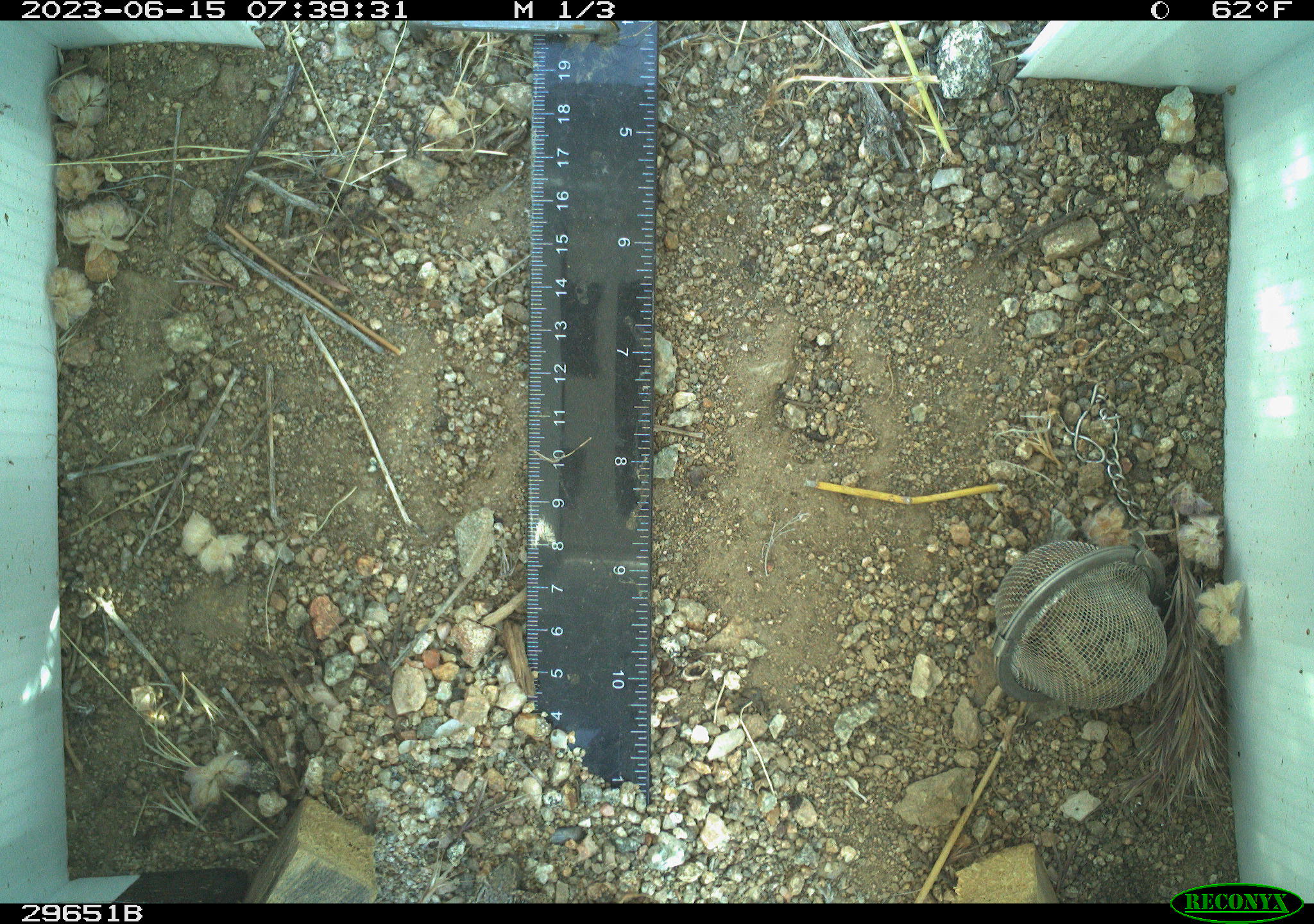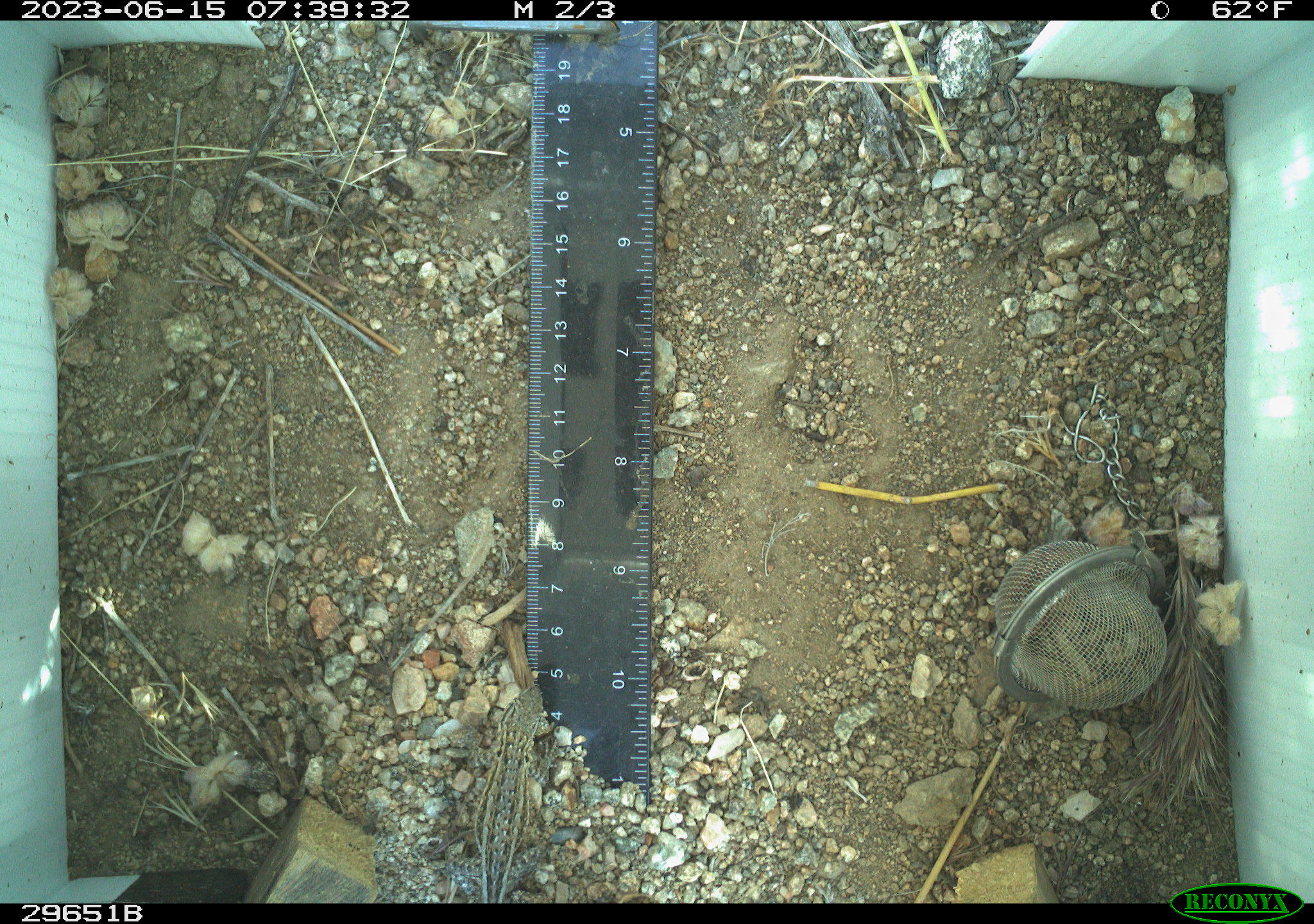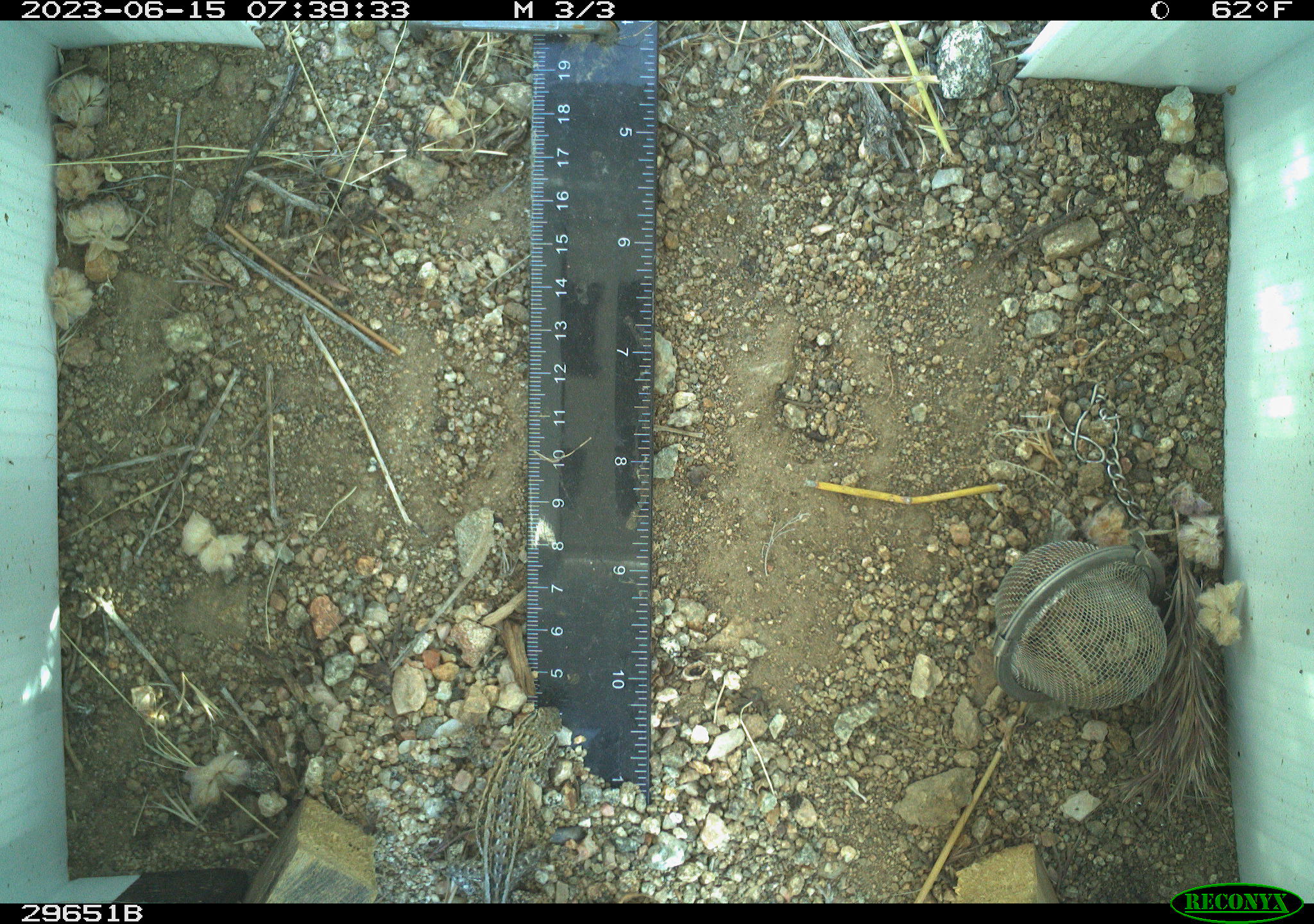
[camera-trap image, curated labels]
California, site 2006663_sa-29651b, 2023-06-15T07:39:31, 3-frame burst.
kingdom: Animalia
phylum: Chordata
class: Reptilia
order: Squamata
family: Phrynosomatidae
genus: Uta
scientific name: Uta stansburiana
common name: common side-blotched lizard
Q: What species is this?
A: Common side-blotched lizard (Uta stansburiana).